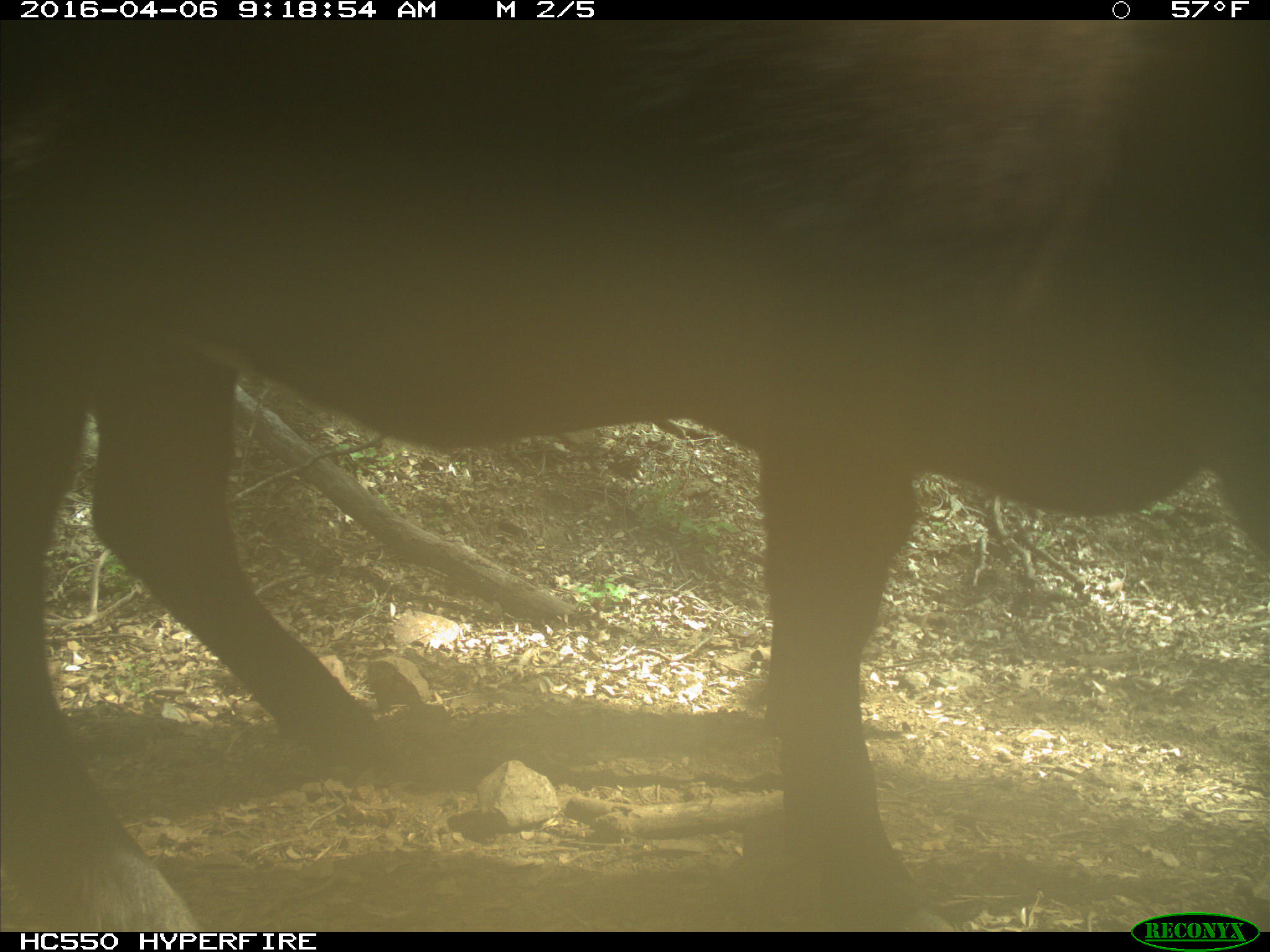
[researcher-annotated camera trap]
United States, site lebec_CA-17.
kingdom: Animalia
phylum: Chordata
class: Mammalia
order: Artiodactyla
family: Bovidae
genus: Bos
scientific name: Bos taurus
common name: domestic cow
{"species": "Bos taurus (domestic cow)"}